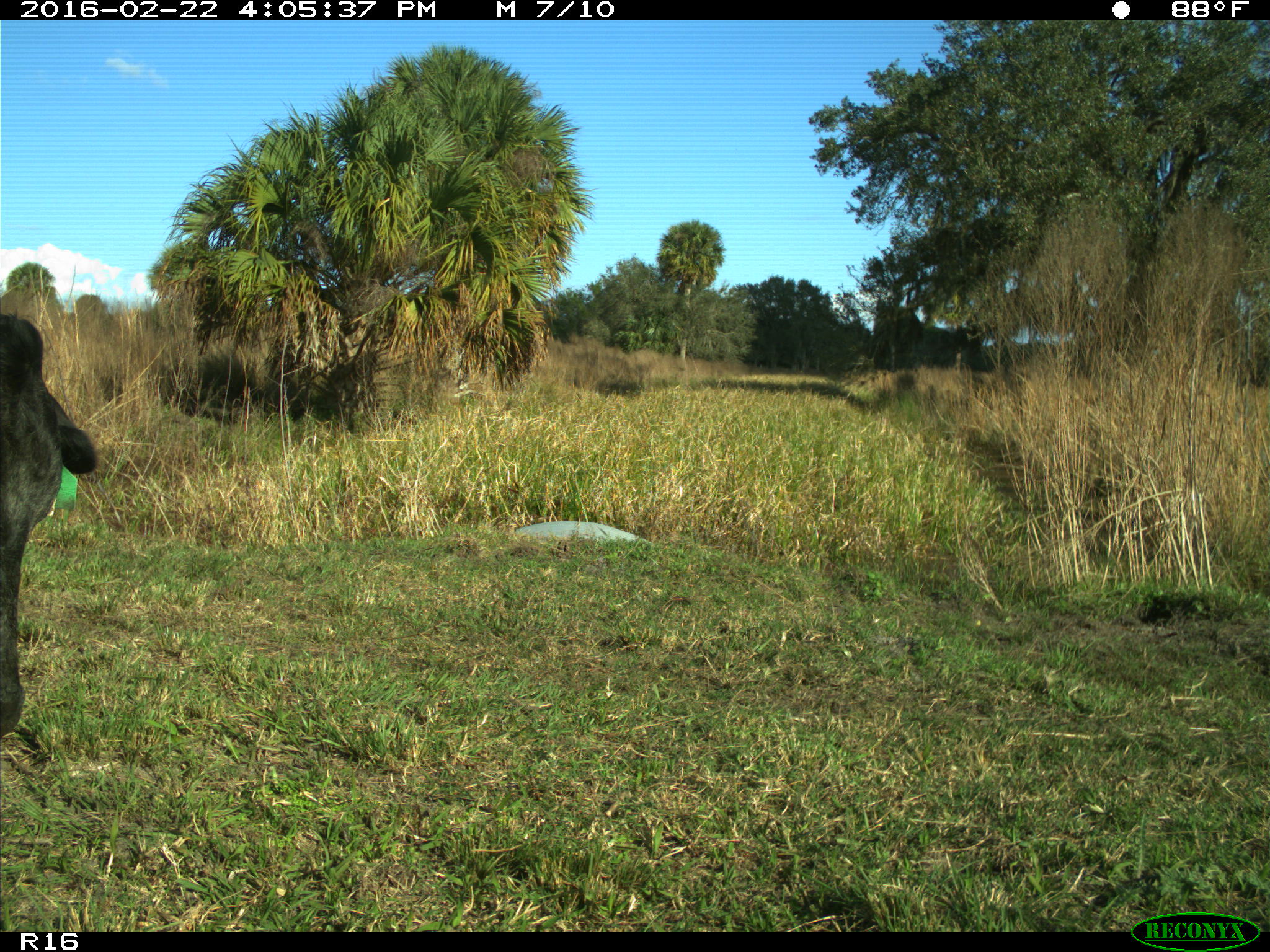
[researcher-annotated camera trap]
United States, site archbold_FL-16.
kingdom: Animalia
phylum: Chordata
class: Mammalia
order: Artiodactyla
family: Bovidae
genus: Bos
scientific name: Bos taurus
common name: domestic cow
Bos taurus (domestic cow).